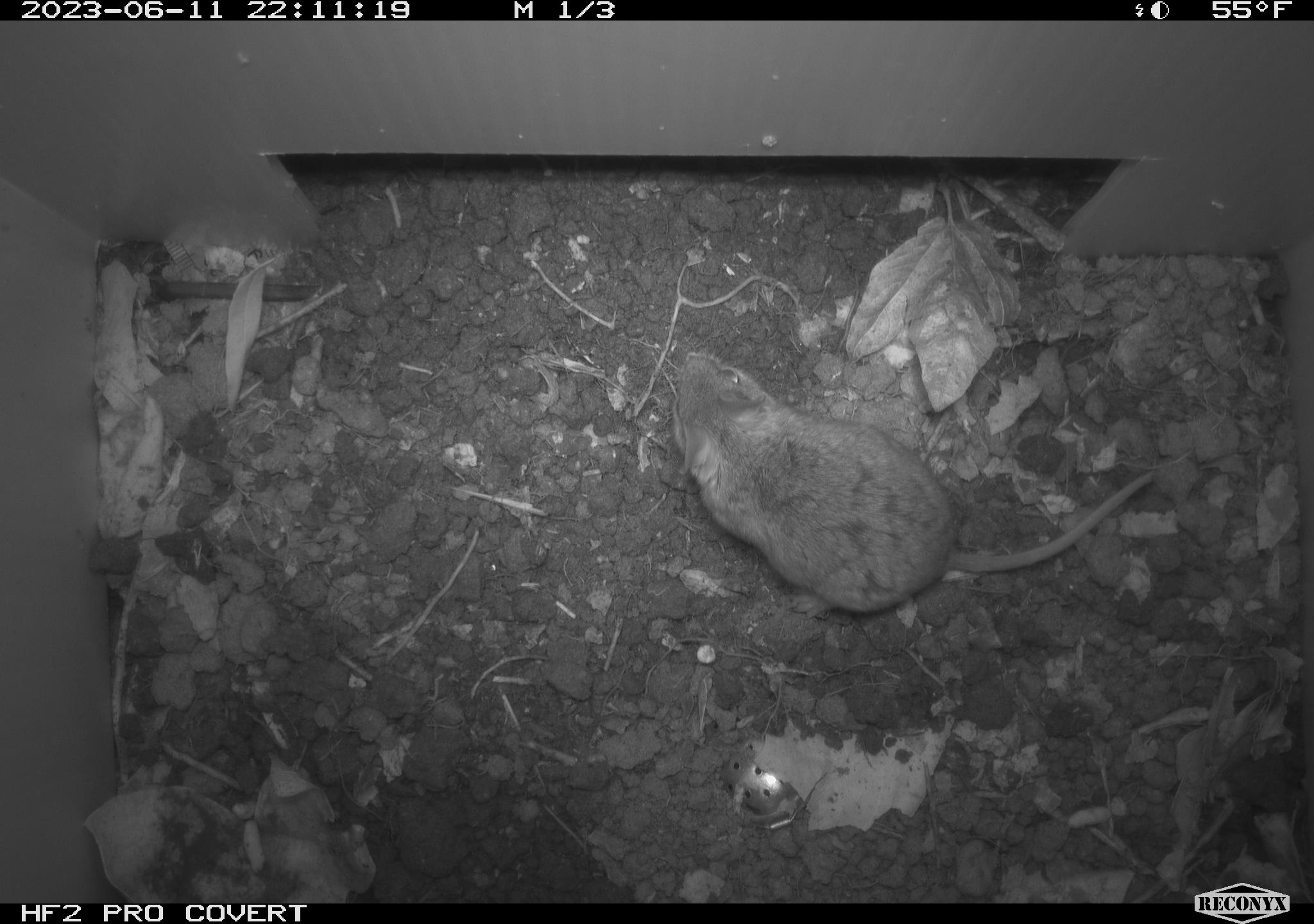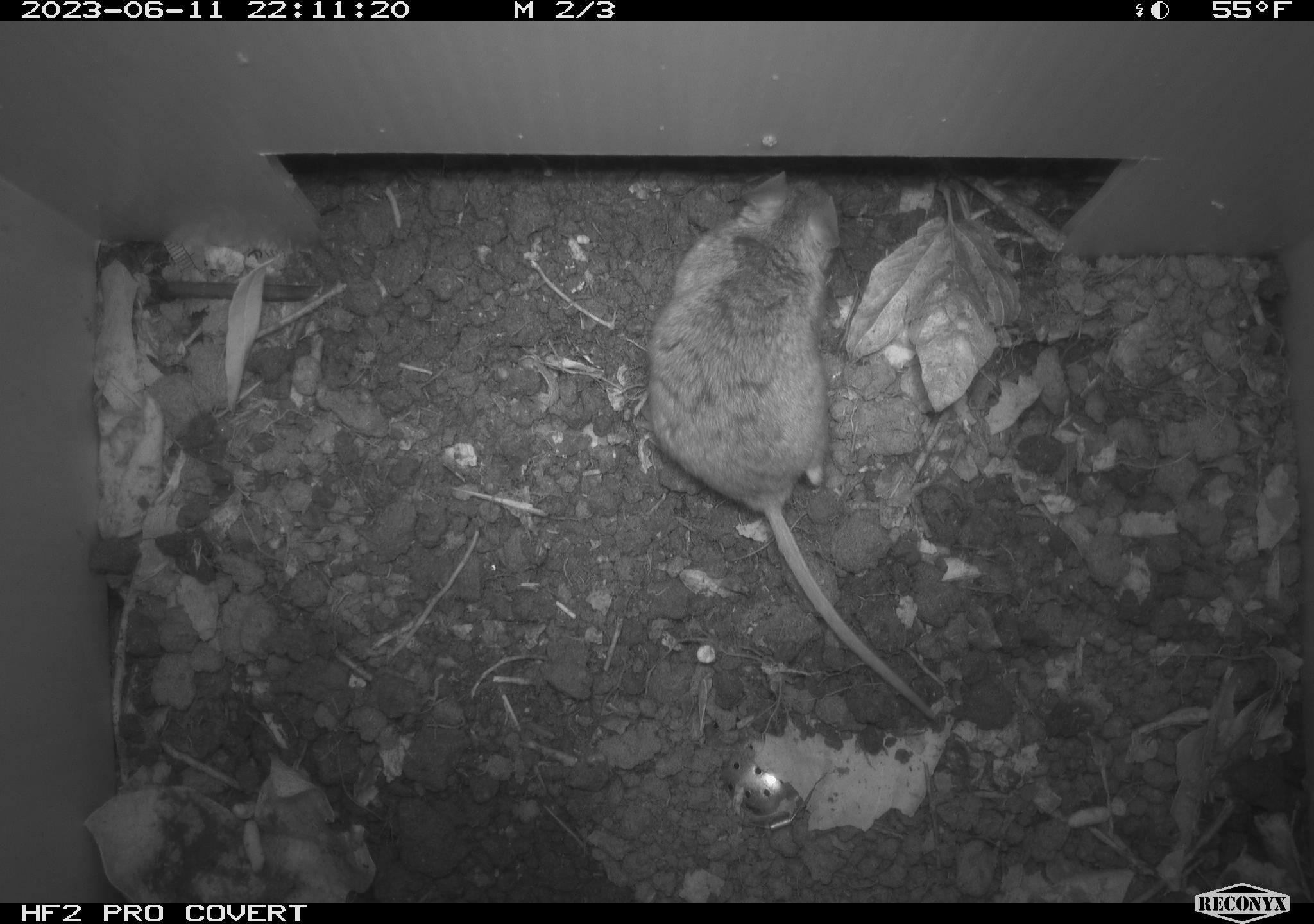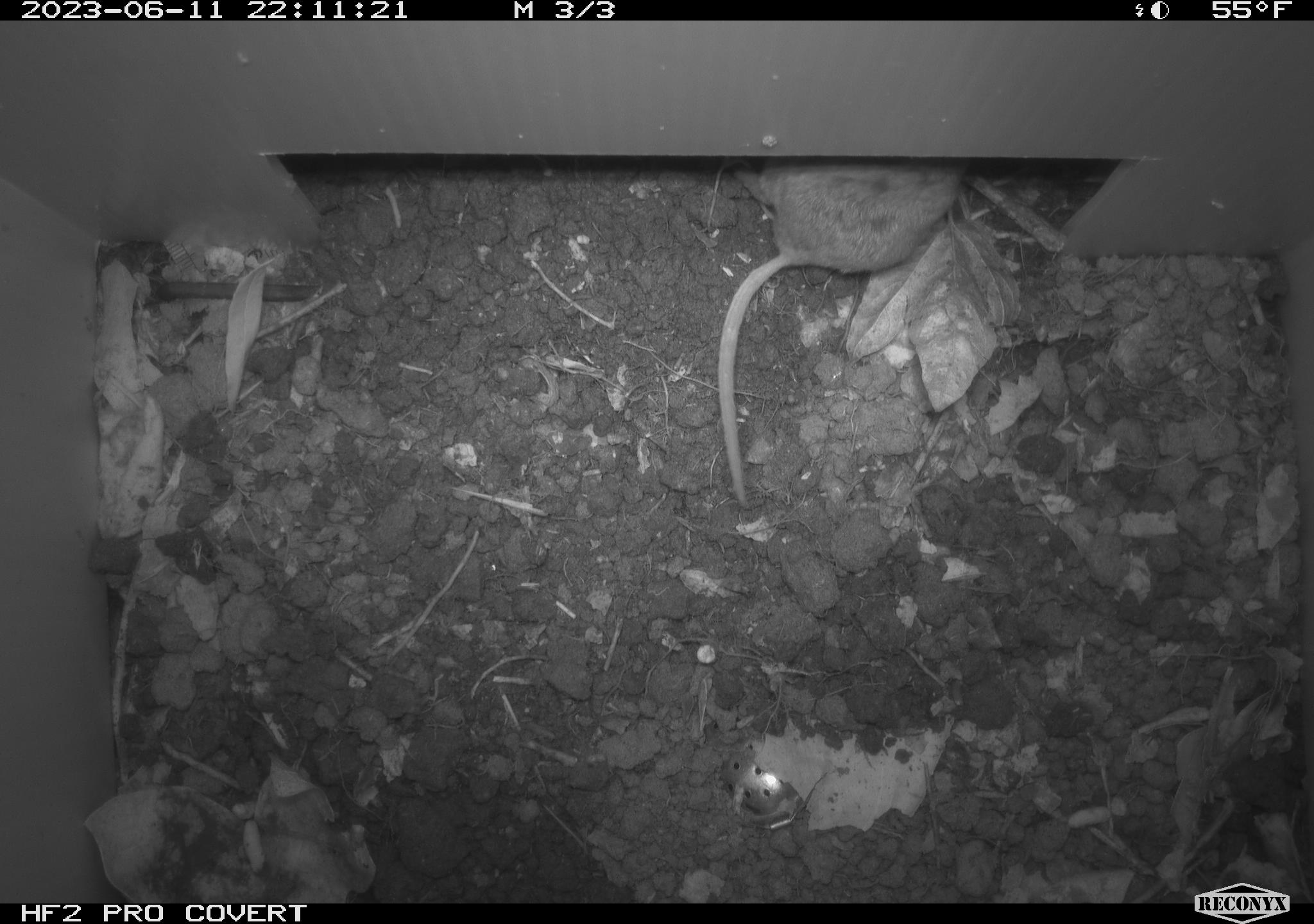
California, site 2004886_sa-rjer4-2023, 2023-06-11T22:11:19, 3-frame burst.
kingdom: Animalia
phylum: Chordata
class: Mammalia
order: Rodentia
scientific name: Rodentia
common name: mouse species